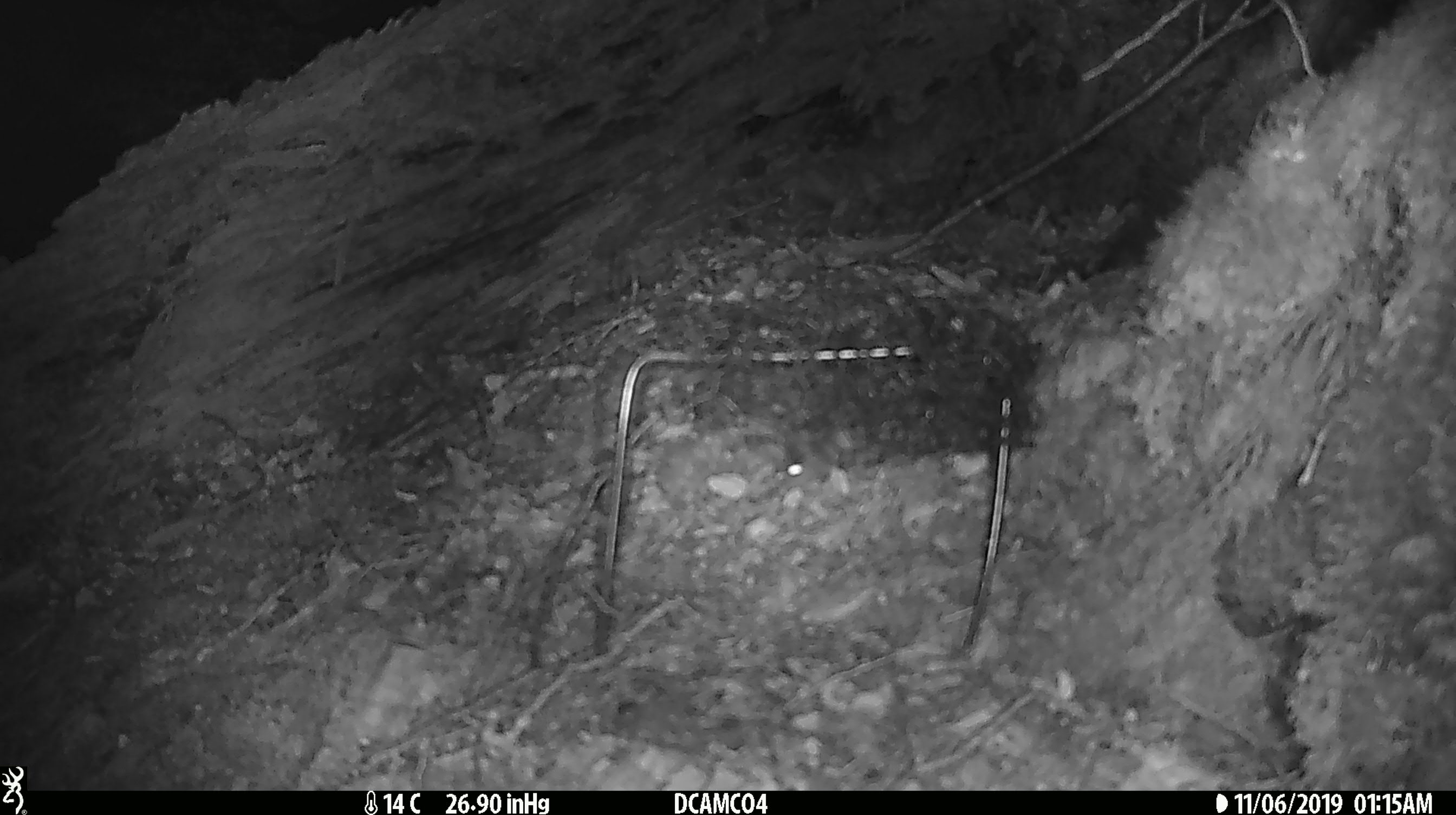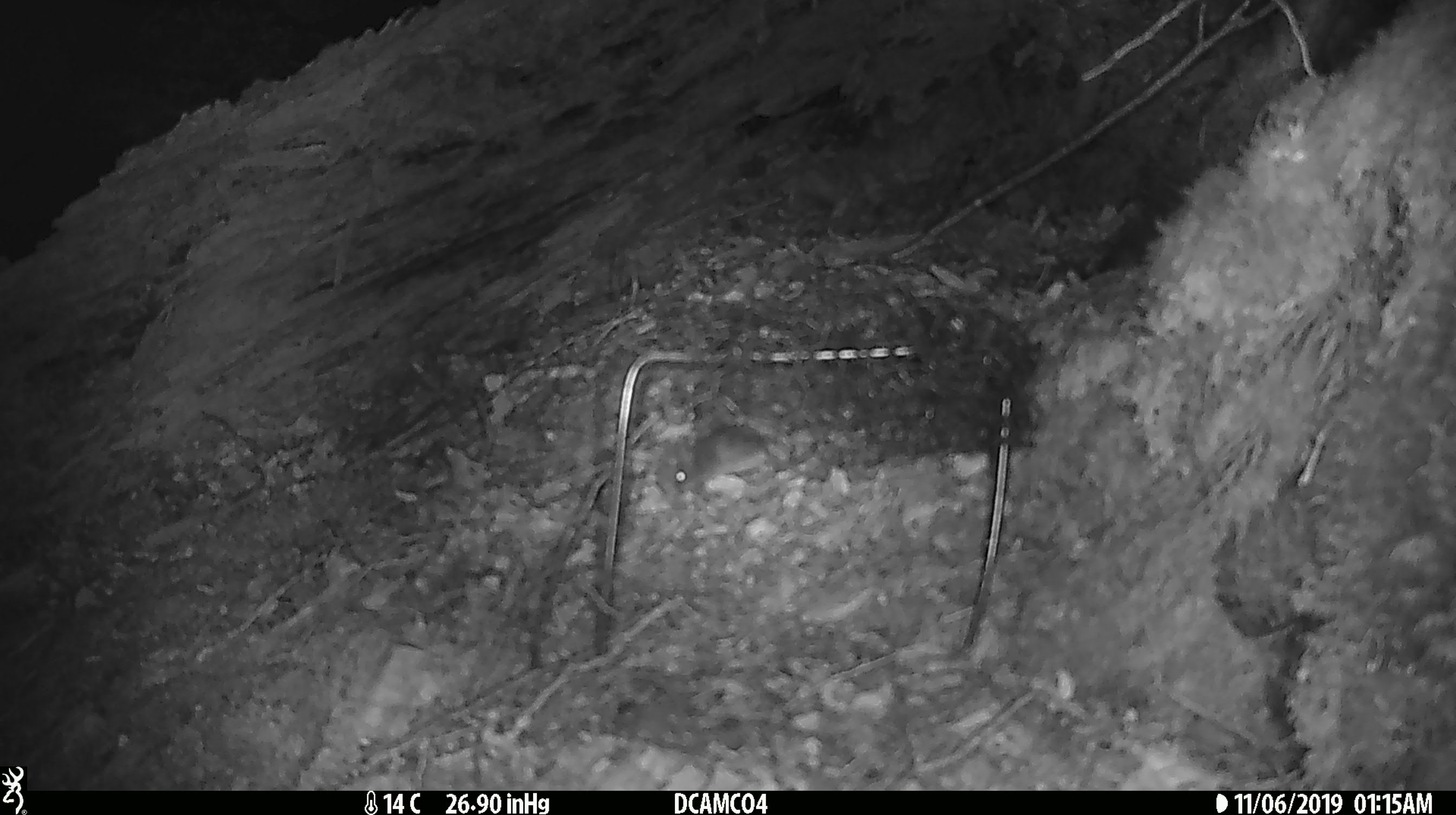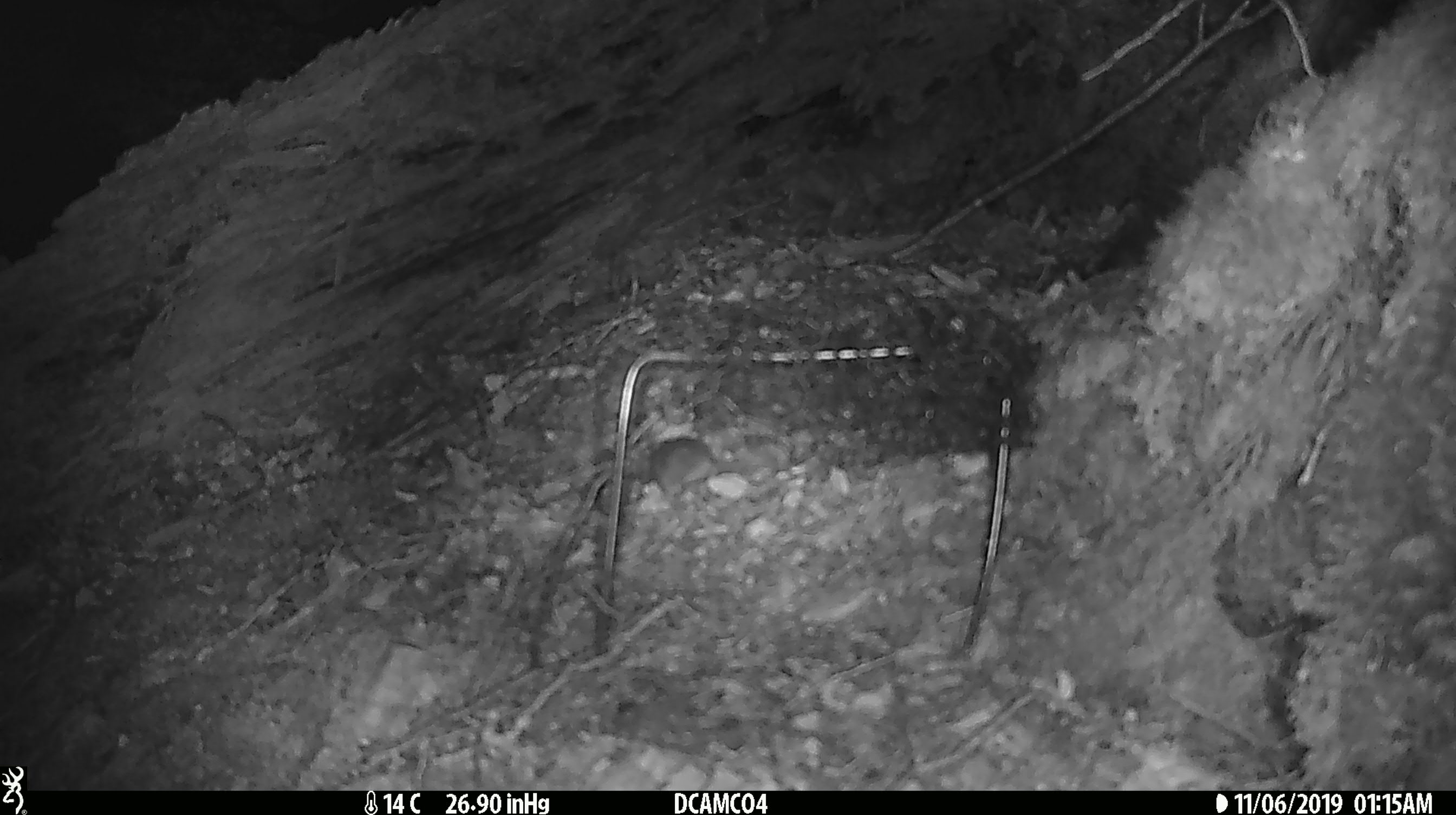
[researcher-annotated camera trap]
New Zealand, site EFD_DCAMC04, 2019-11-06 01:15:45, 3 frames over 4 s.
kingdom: Animalia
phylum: Chordata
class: Mammalia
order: Rodentia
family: Muridae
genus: Mus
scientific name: Mus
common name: mouse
Mouse (Mus).